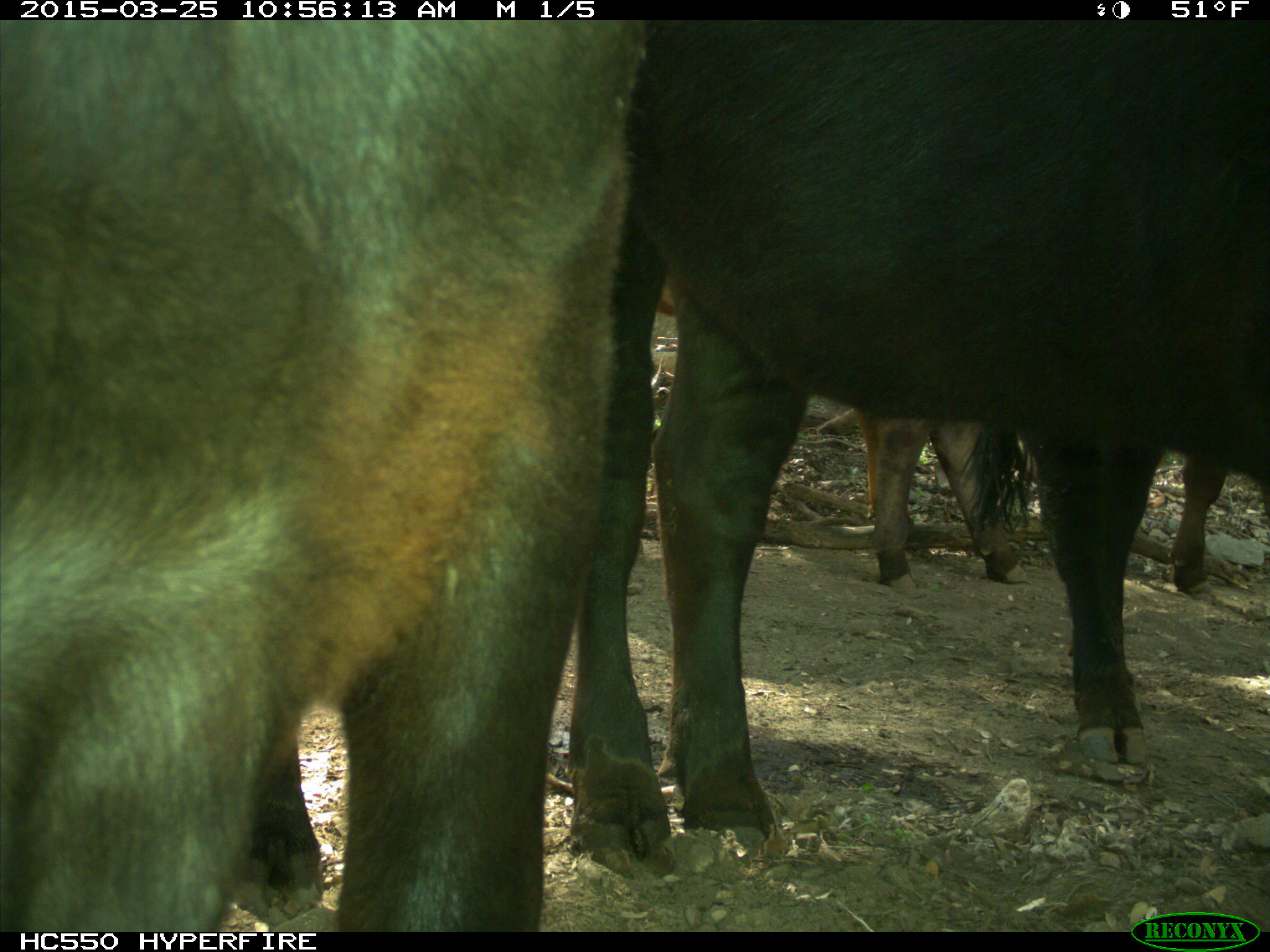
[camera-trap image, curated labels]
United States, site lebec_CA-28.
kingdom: Animalia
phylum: Chordata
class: Mammalia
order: Artiodactyla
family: Bovidae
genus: Bos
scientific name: Bos taurus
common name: domestic cow